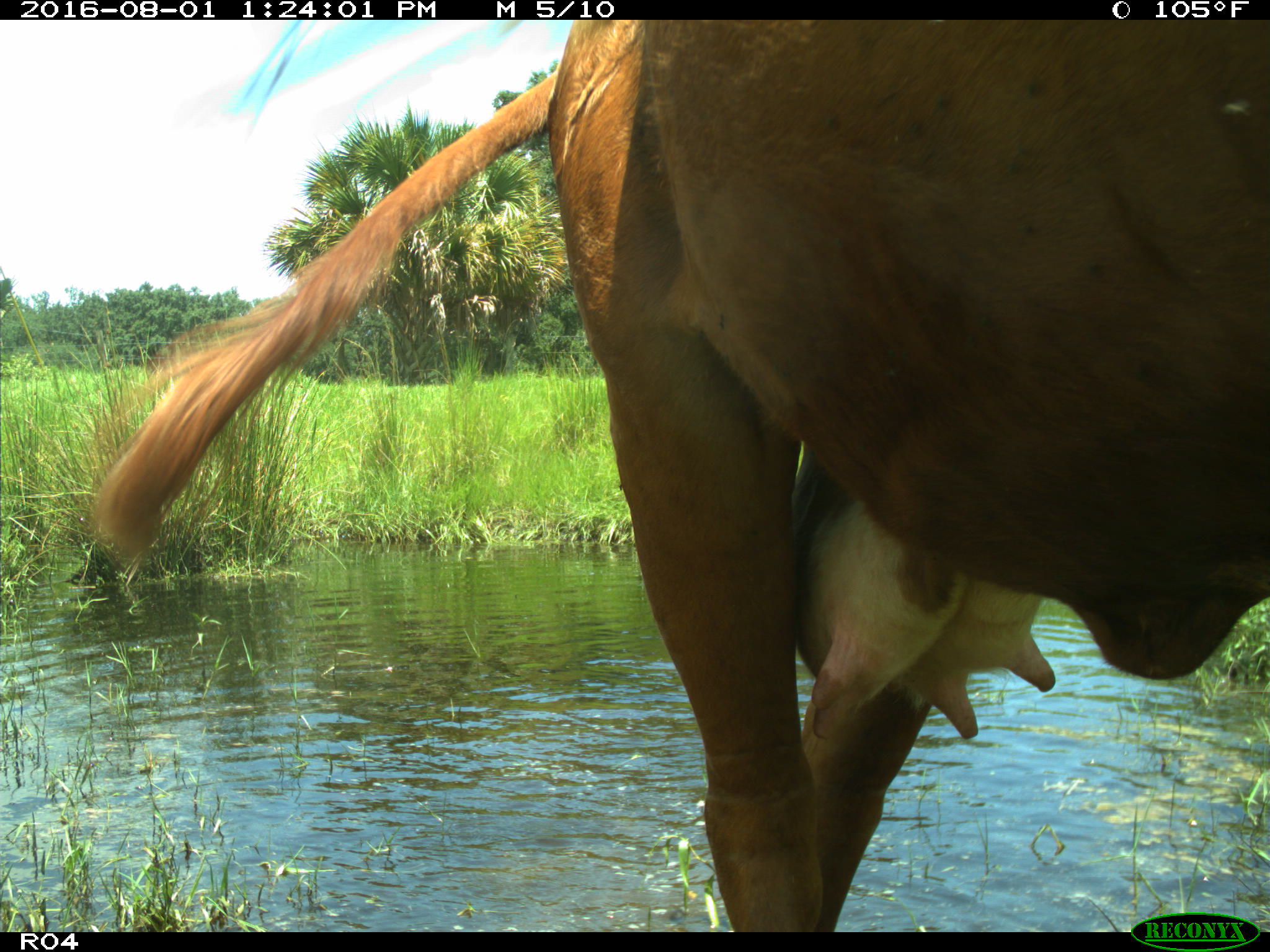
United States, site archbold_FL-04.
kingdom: Animalia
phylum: Chordata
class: Mammalia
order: Artiodactyla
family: Bovidae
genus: Bos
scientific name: Bos taurus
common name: domestic cow